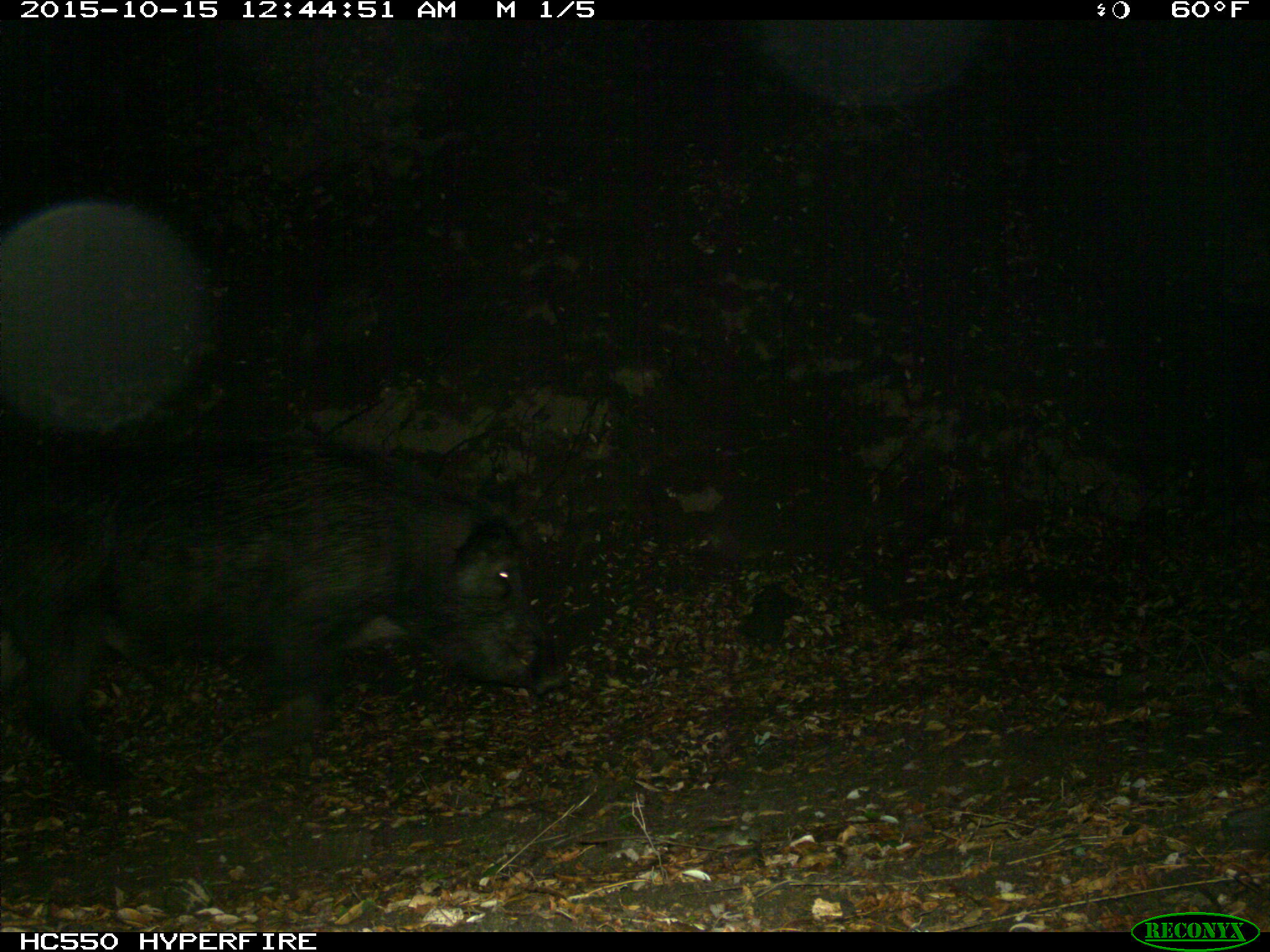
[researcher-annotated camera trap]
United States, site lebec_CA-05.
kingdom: Animalia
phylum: Chordata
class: Mammalia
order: Artiodactyla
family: Suidae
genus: Sus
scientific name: Sus scrofa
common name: wild boar